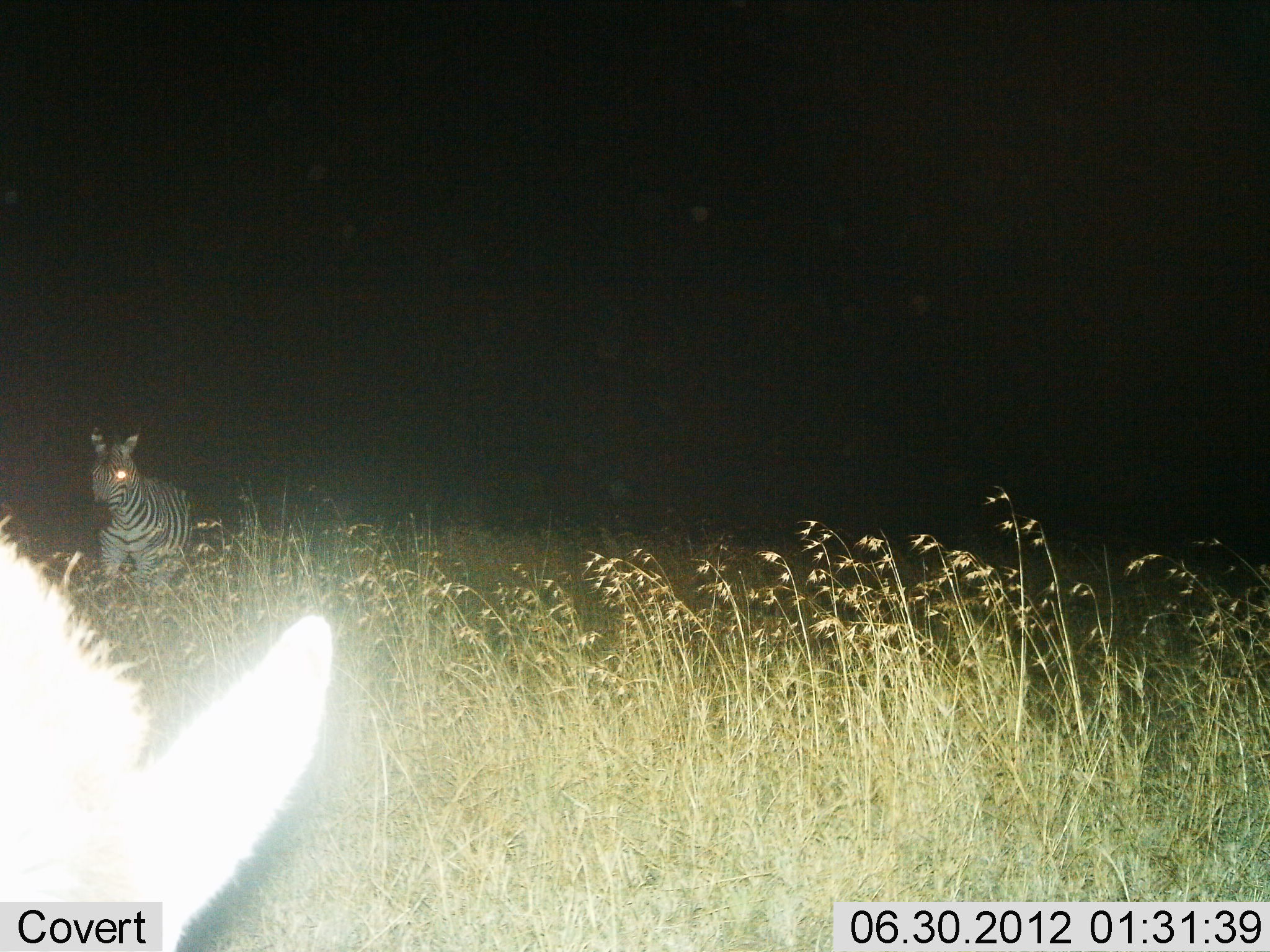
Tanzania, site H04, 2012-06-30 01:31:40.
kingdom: Animalia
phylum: Chordata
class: Mammalia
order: Perissodactyla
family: Equidae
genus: Equus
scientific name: Equus quagga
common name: plains zebra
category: zebra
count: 2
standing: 90%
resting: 0%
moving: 20%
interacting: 0%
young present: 0%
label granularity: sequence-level